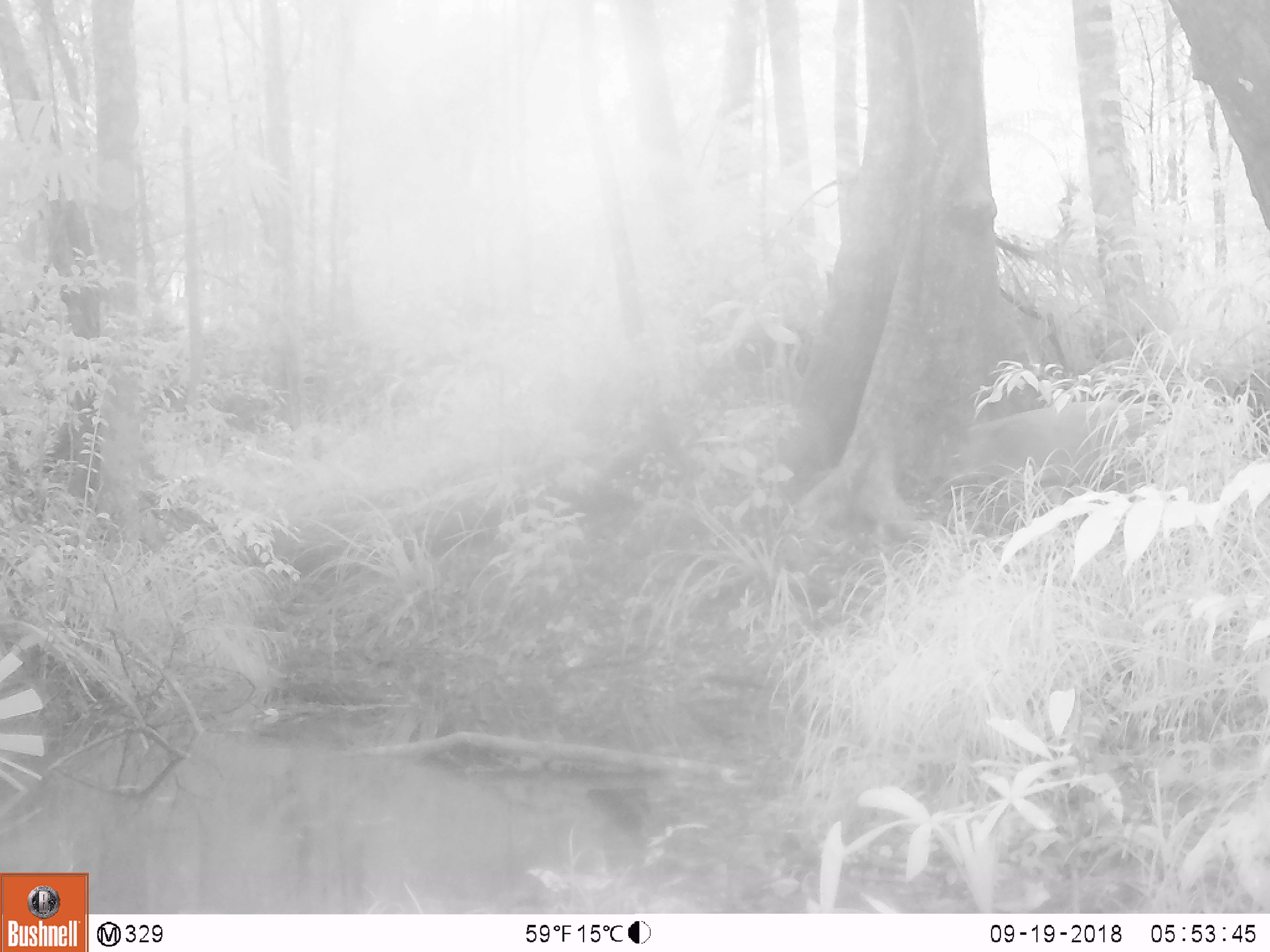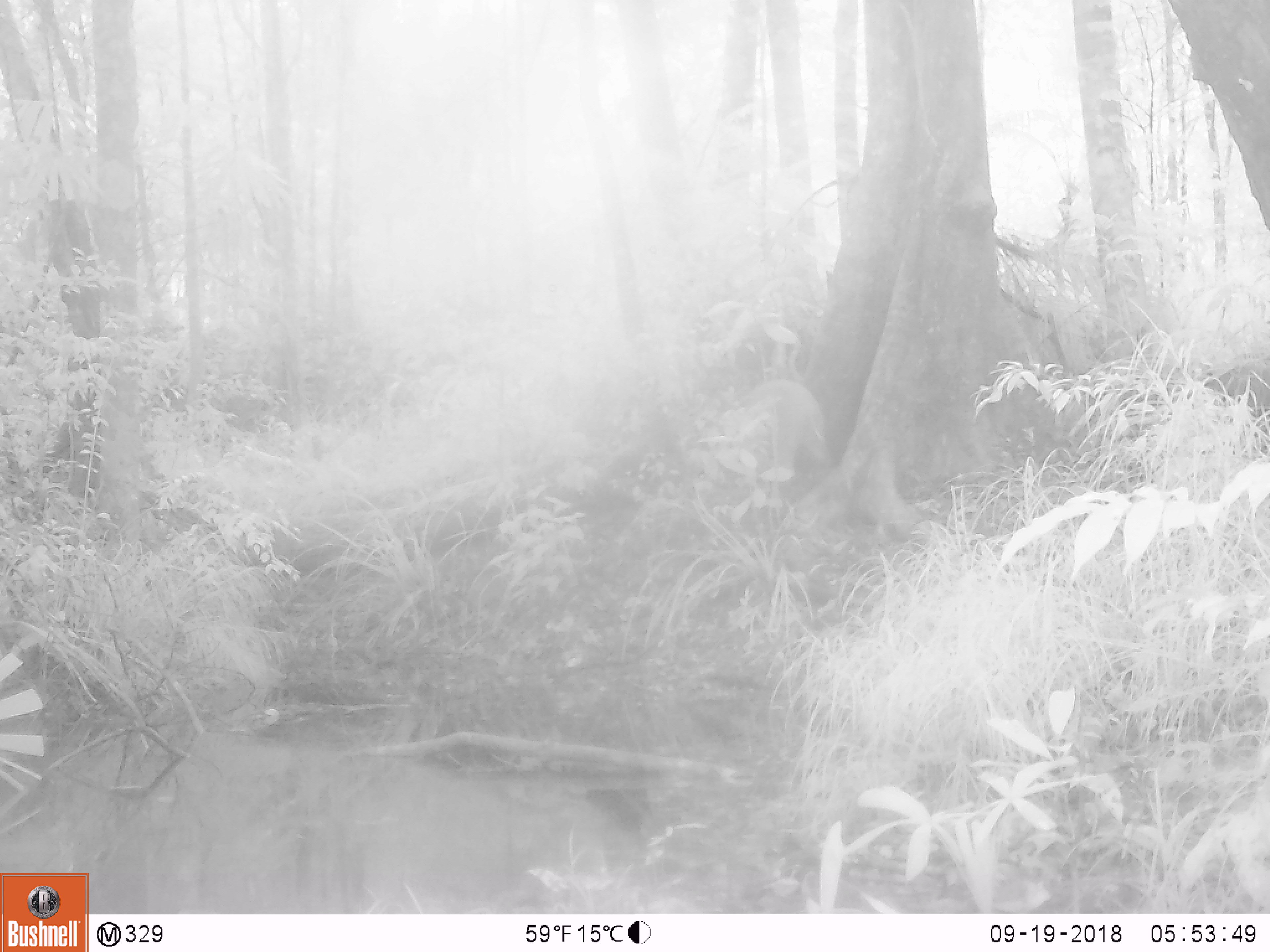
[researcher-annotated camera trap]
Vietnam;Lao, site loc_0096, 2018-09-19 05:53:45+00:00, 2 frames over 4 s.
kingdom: Animalia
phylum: Chordata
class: Mammalia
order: Artiodactyla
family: Suidae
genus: Sus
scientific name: Sus scrofa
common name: eurasian wild pig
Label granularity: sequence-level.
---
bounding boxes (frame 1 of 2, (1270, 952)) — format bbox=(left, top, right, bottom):
eurasian wild pig: bbox=(942, 395, 1157, 509)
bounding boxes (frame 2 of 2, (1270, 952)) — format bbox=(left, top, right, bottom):
eurasian wild pig: bbox=(749, 377, 830, 484)